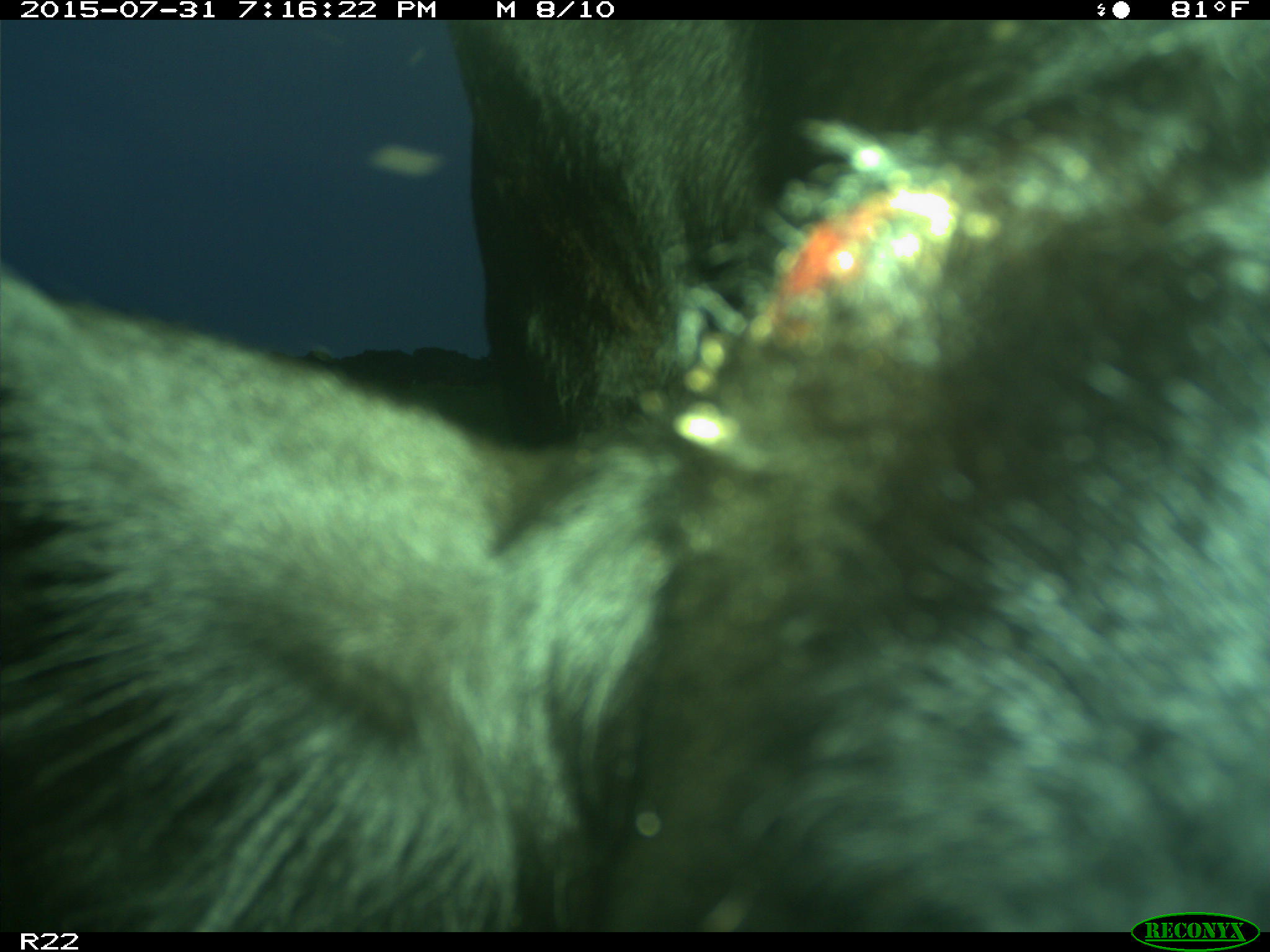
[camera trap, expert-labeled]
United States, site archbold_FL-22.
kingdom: Animalia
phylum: Chordata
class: Mammalia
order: Artiodactyla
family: Bovidae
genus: Bos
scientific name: Bos taurus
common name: domestic cow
Bos taurus (domestic cow).